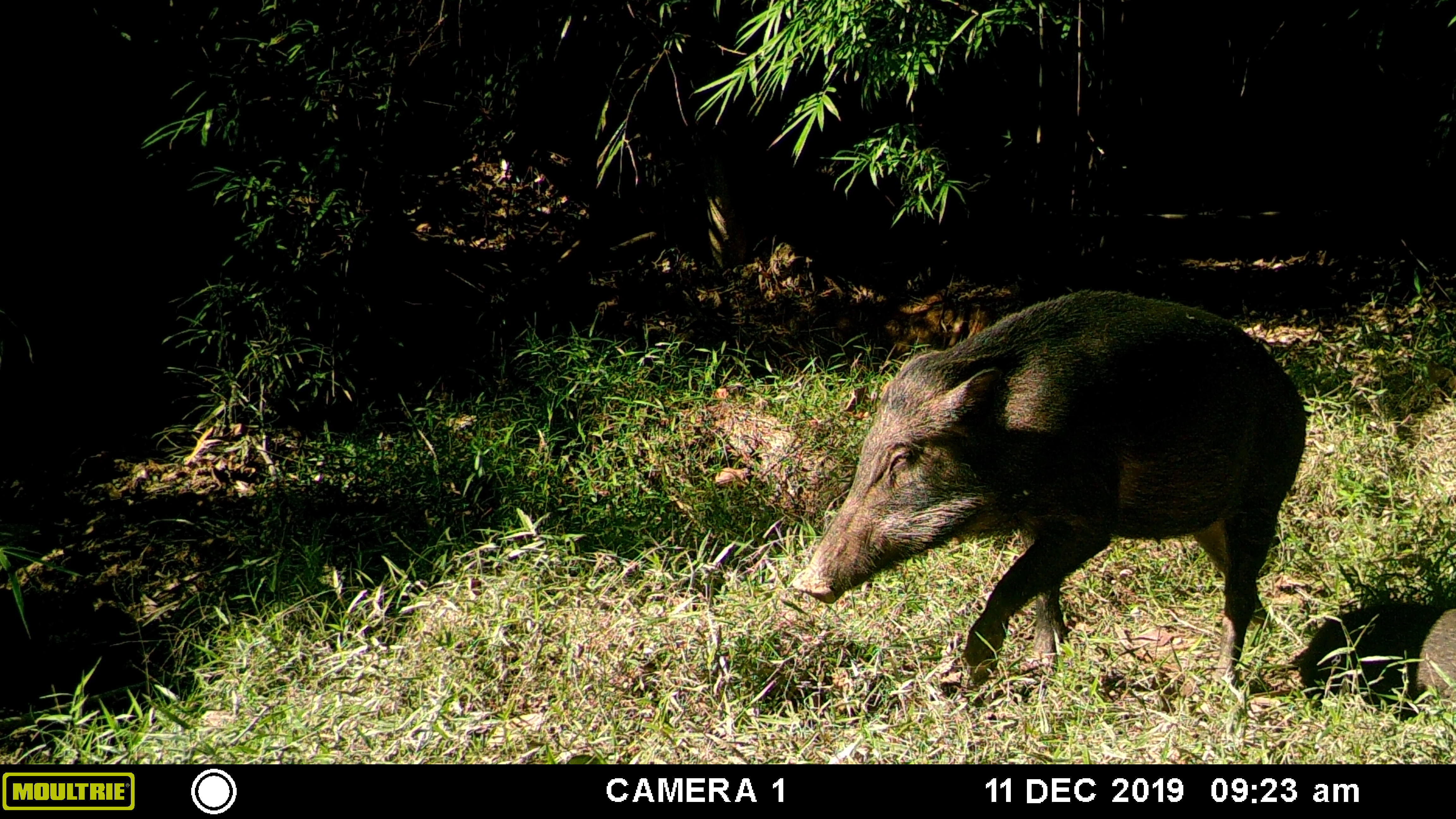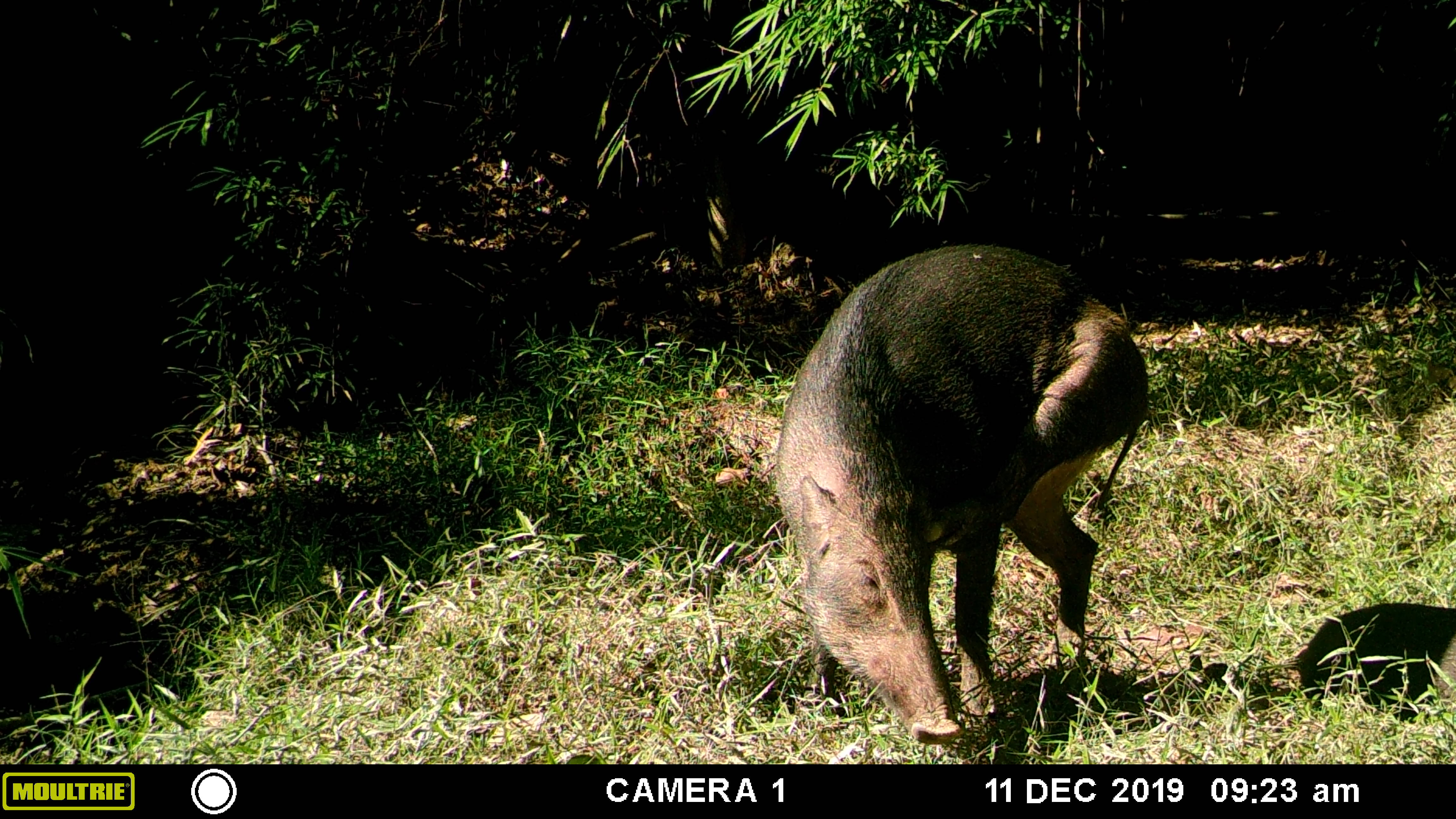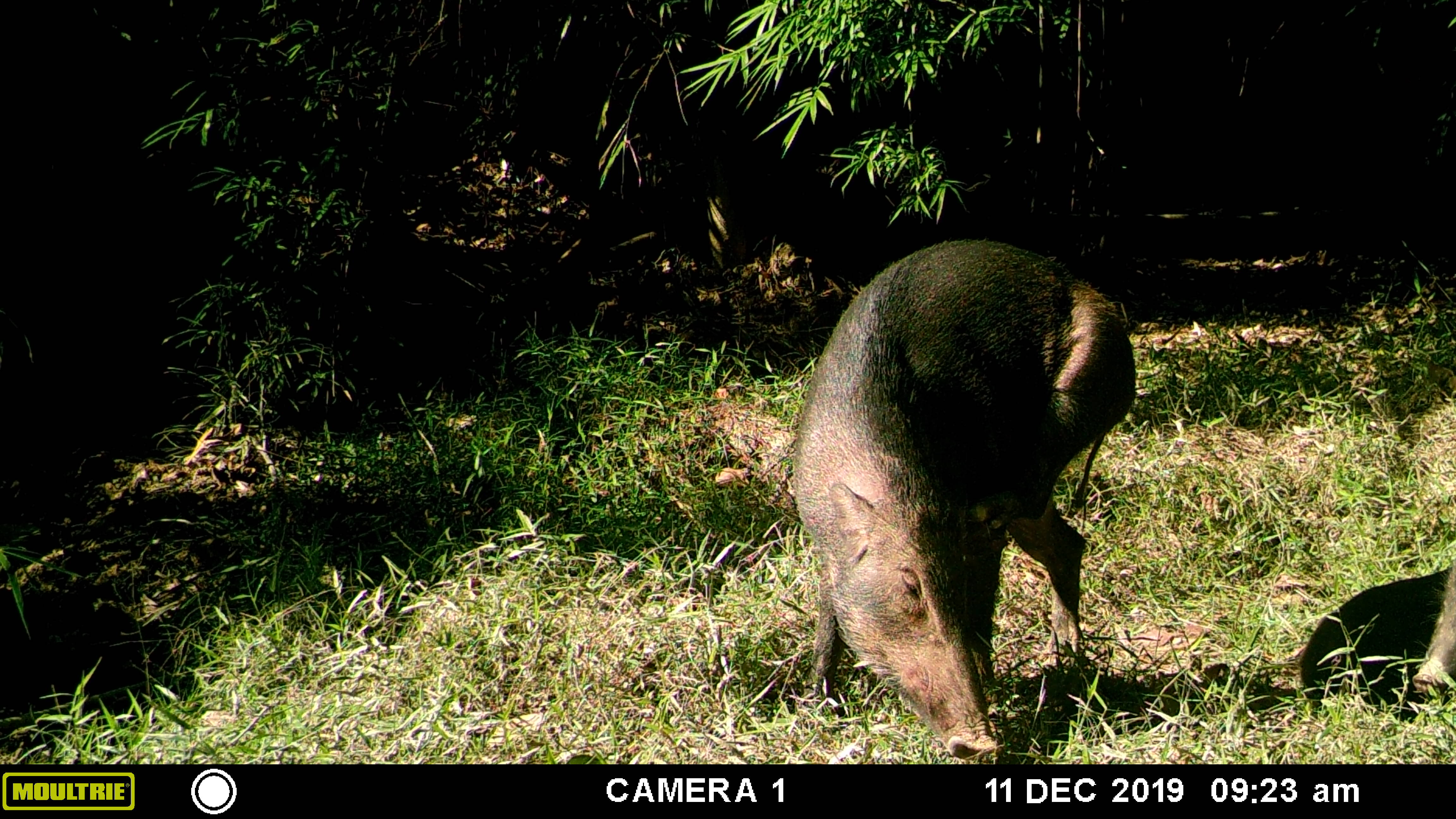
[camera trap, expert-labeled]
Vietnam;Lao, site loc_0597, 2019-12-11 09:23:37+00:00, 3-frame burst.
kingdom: Animalia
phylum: Chordata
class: Mammalia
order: Artiodactyla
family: Suidae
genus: Sus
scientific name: Sus scrofa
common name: eurasian wild pig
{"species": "eurasian wild pig (Sus scrofa)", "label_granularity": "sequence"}